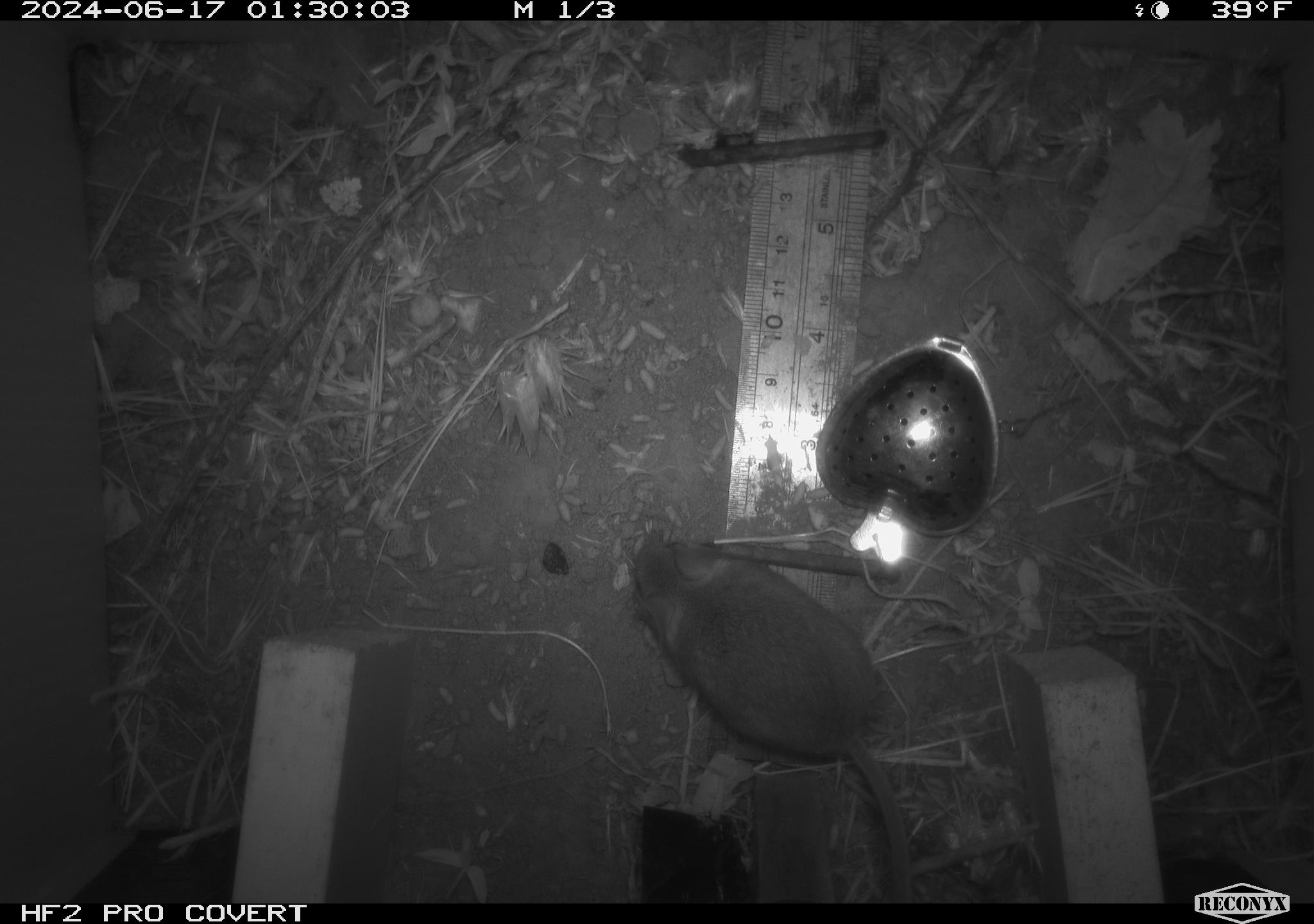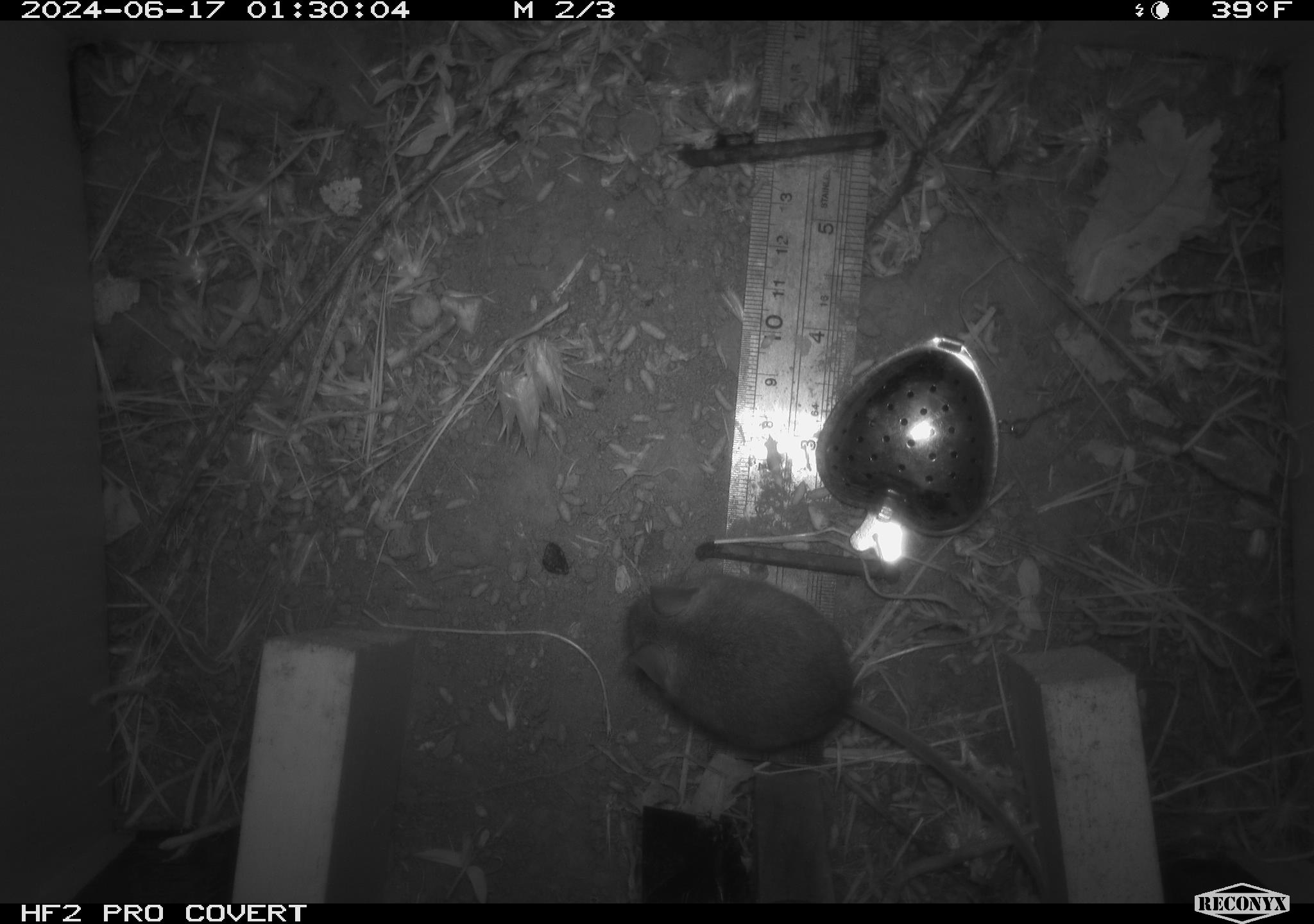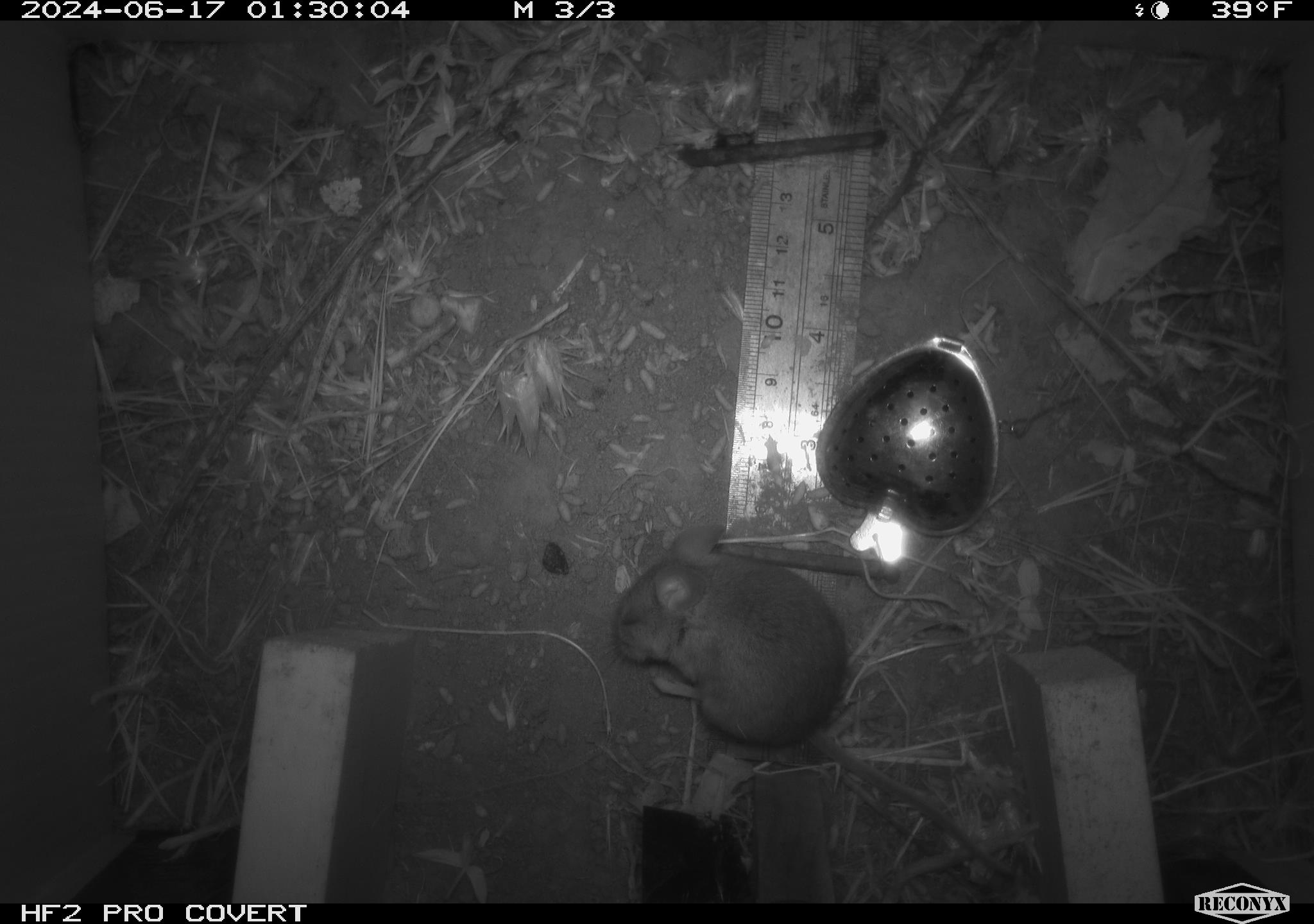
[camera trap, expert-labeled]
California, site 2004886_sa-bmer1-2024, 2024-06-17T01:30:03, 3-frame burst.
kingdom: Animalia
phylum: Chordata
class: Mammalia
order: Rodentia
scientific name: Rodentia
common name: mouse species